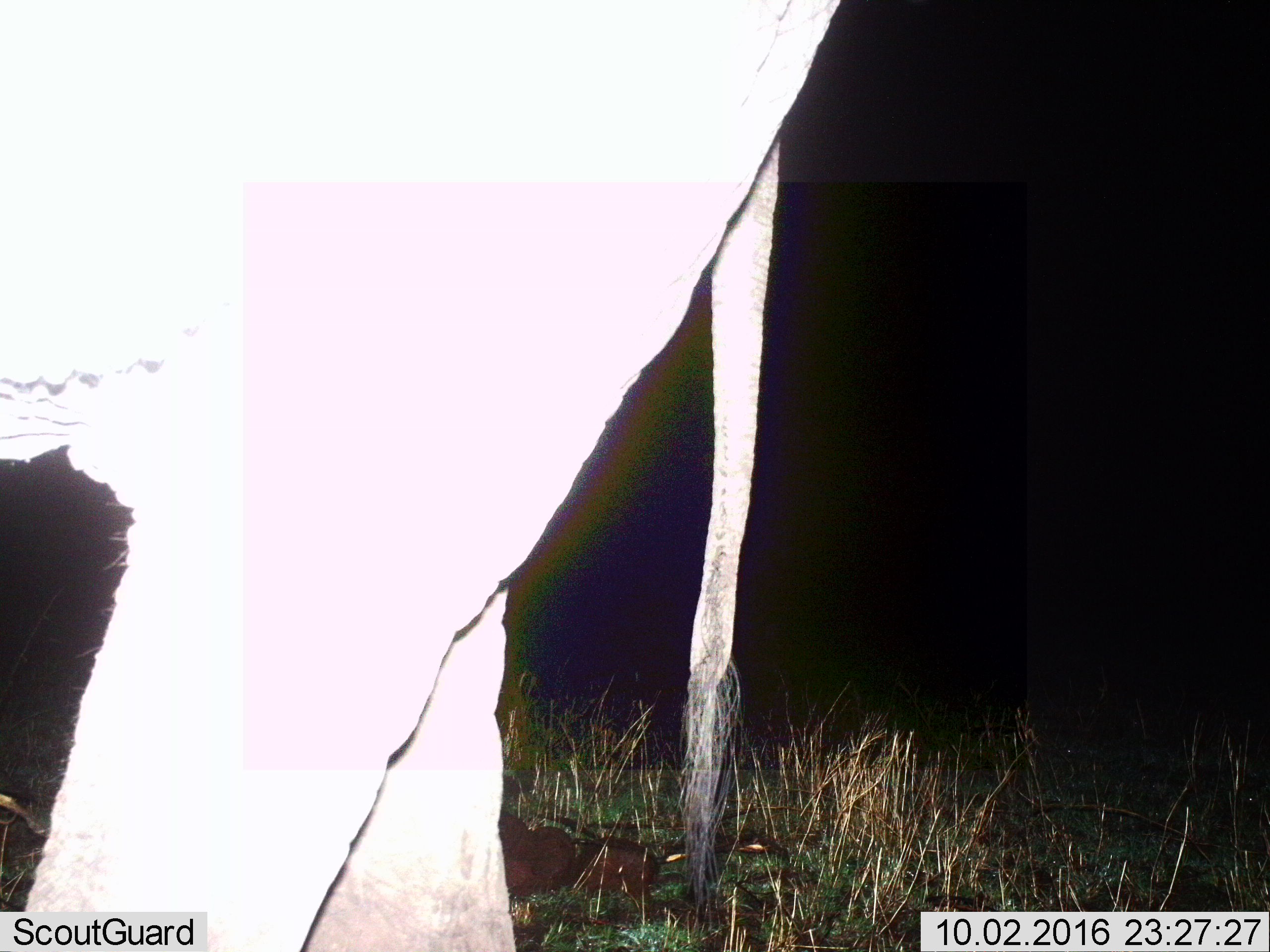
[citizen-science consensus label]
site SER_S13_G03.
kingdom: Animalia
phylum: Chordata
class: Mammalia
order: Proboscidea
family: Elephantidae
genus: Loxodonta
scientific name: Loxodonta africana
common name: african bush elephant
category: elephant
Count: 1.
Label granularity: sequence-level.